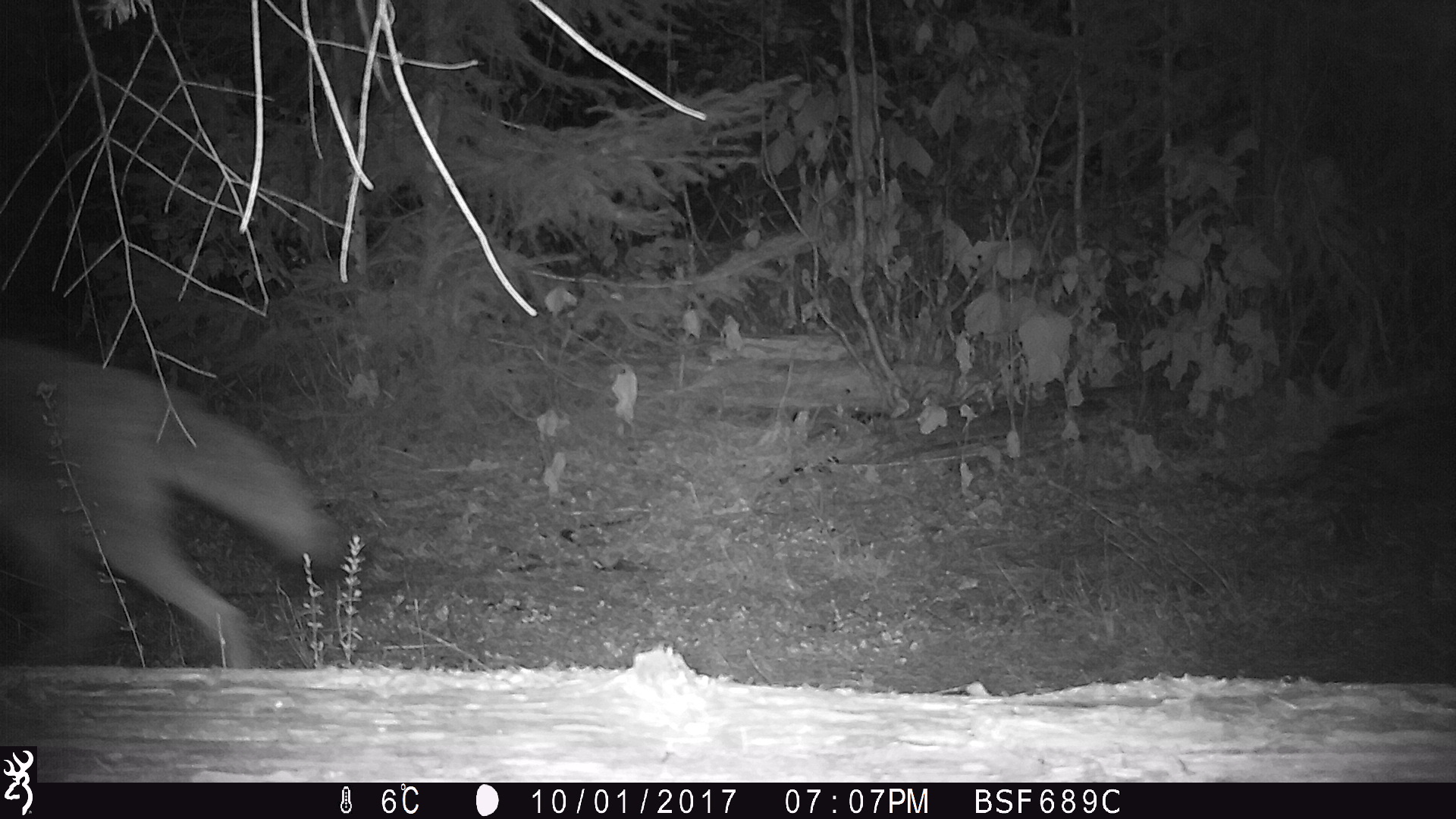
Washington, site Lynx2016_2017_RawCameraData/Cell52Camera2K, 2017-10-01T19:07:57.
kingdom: Animalia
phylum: Chordata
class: Mammalia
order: Carnivora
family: Canidae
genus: Canis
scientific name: Canis latrans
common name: coyote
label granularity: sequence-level